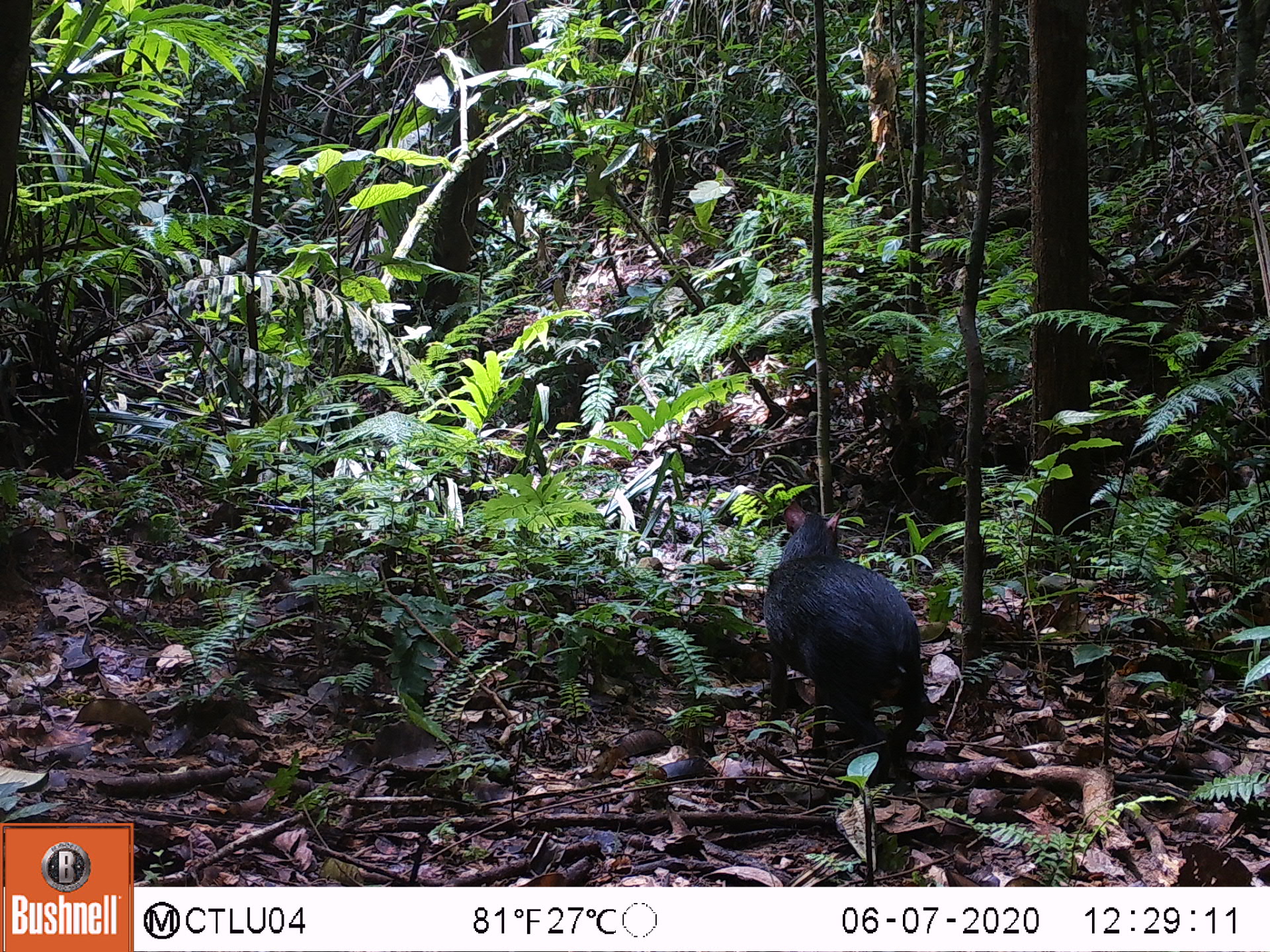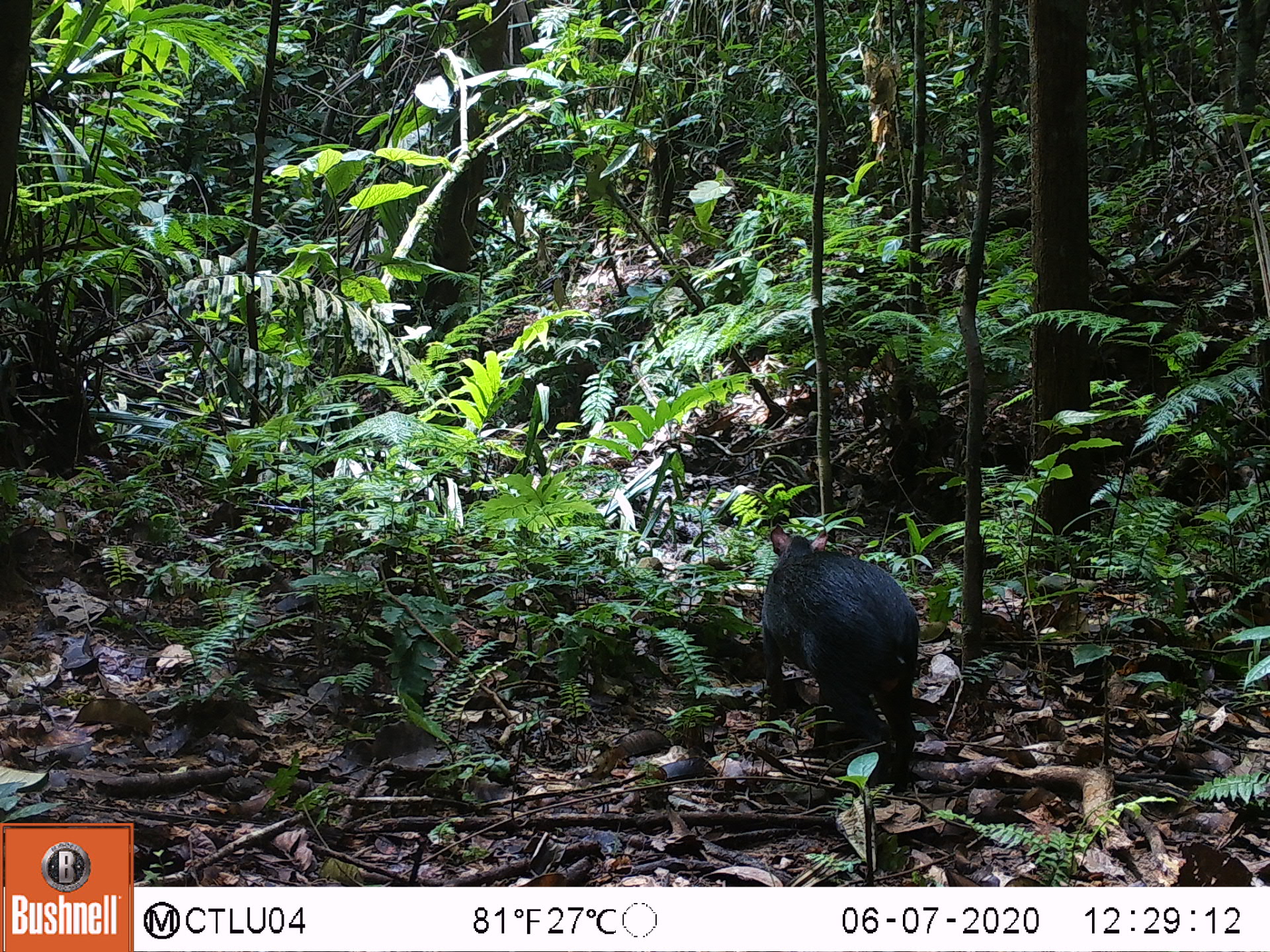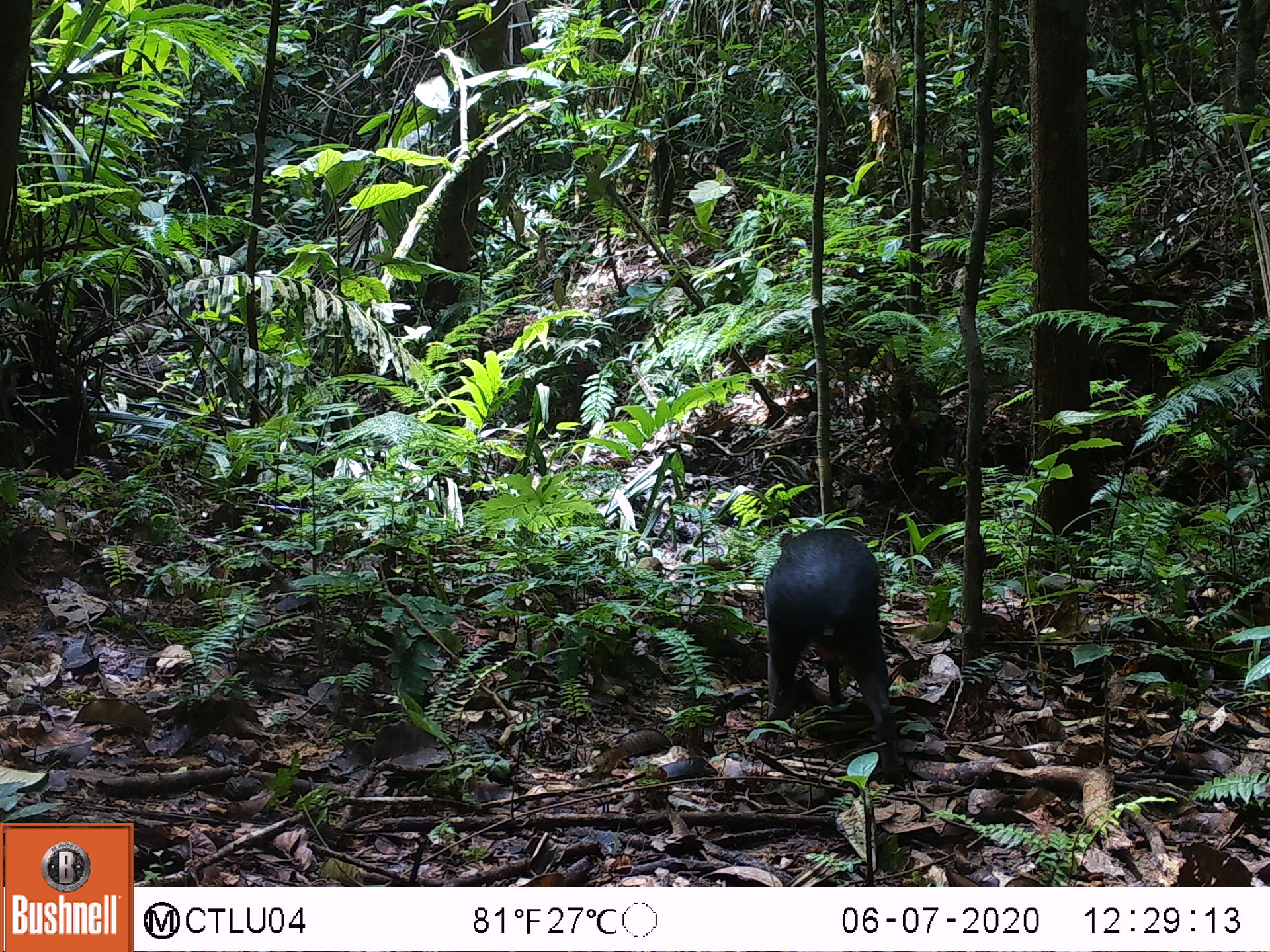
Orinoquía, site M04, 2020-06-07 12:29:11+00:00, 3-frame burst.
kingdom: Animalia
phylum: Chordata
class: Mammalia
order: Rodentia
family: Dasyproctidae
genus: Dasyprocta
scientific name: Dasyprocta fuliginosa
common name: black agouti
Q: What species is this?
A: Black agouti (Dasyprocta fuliginosa).